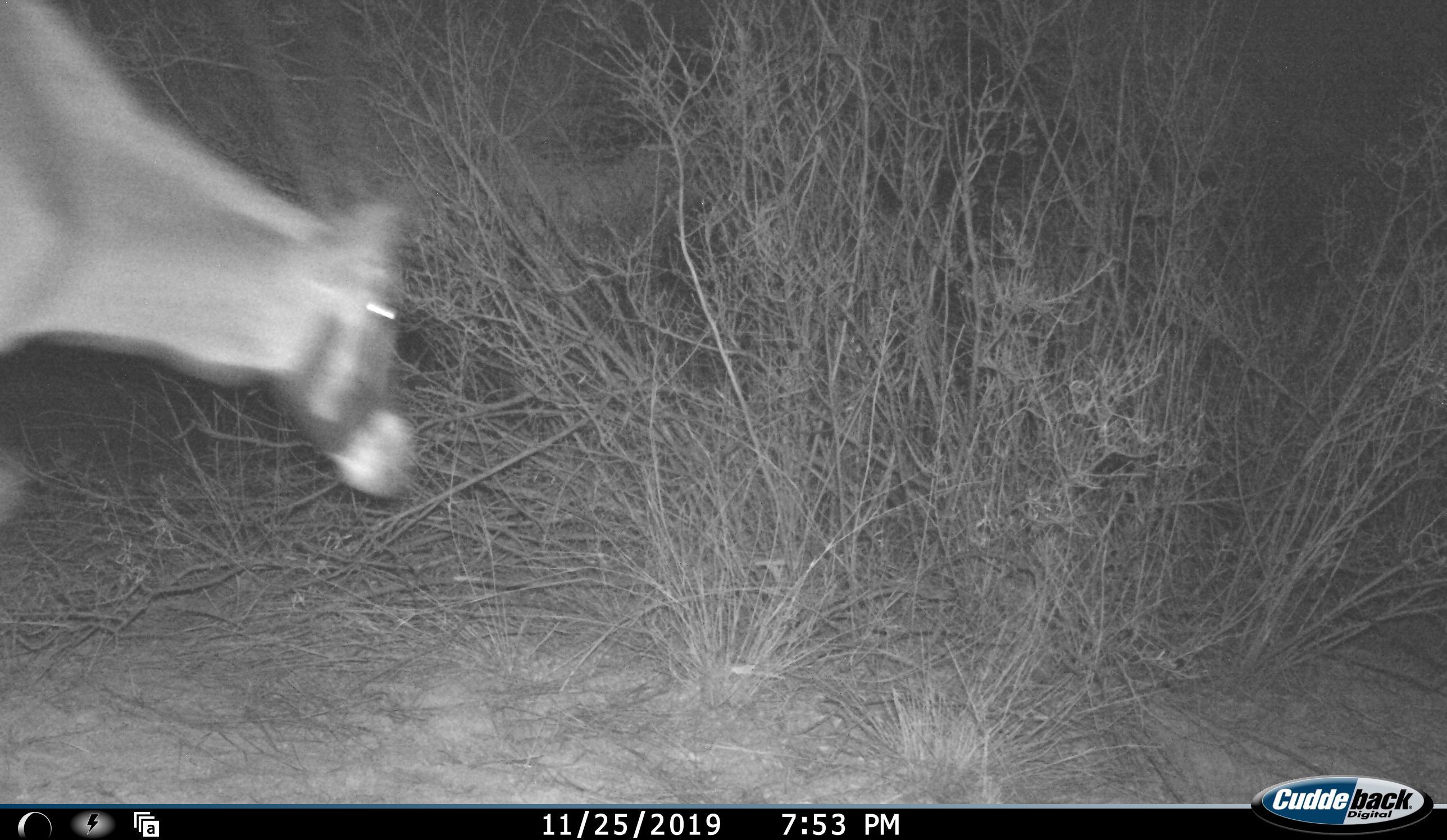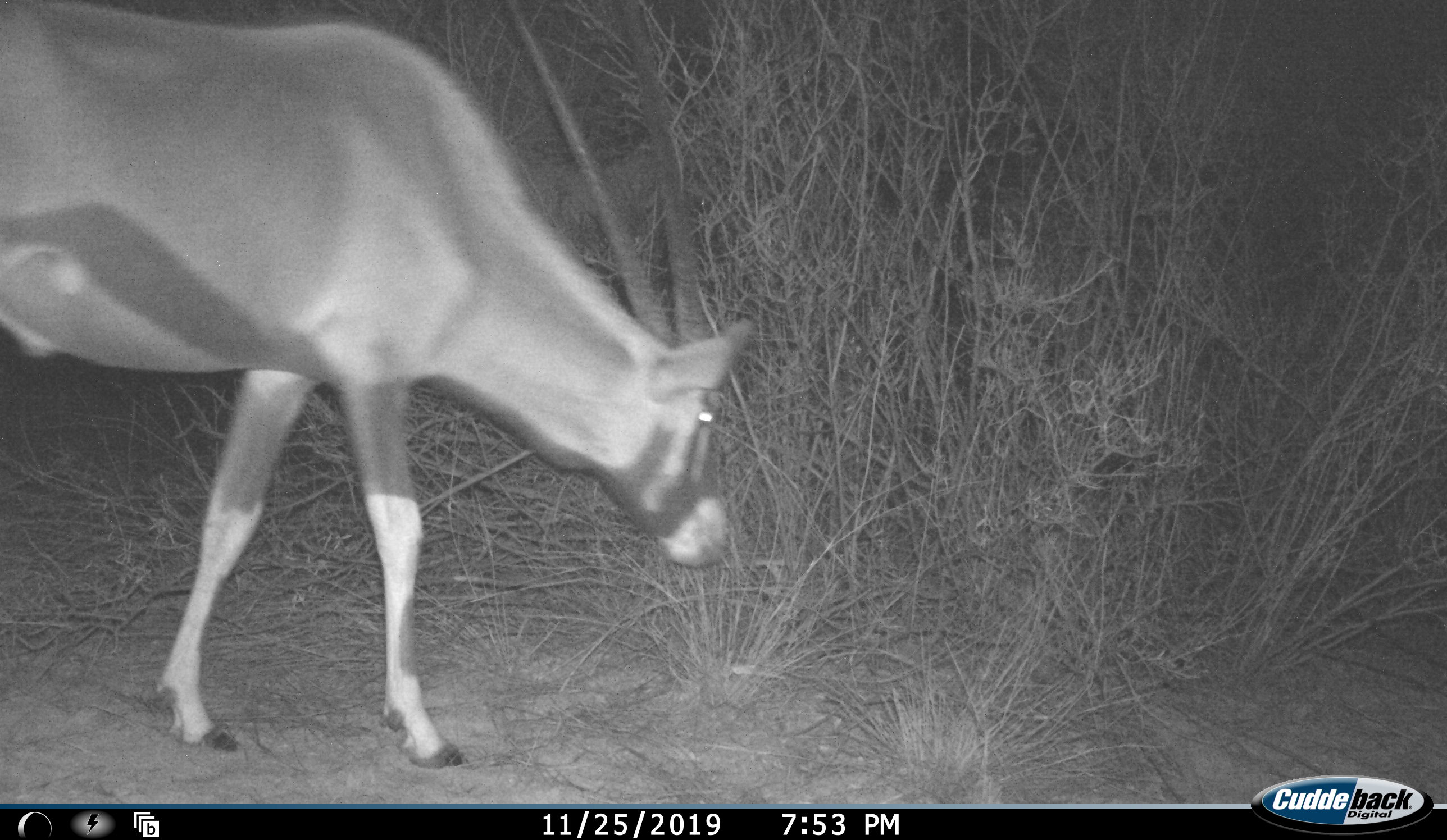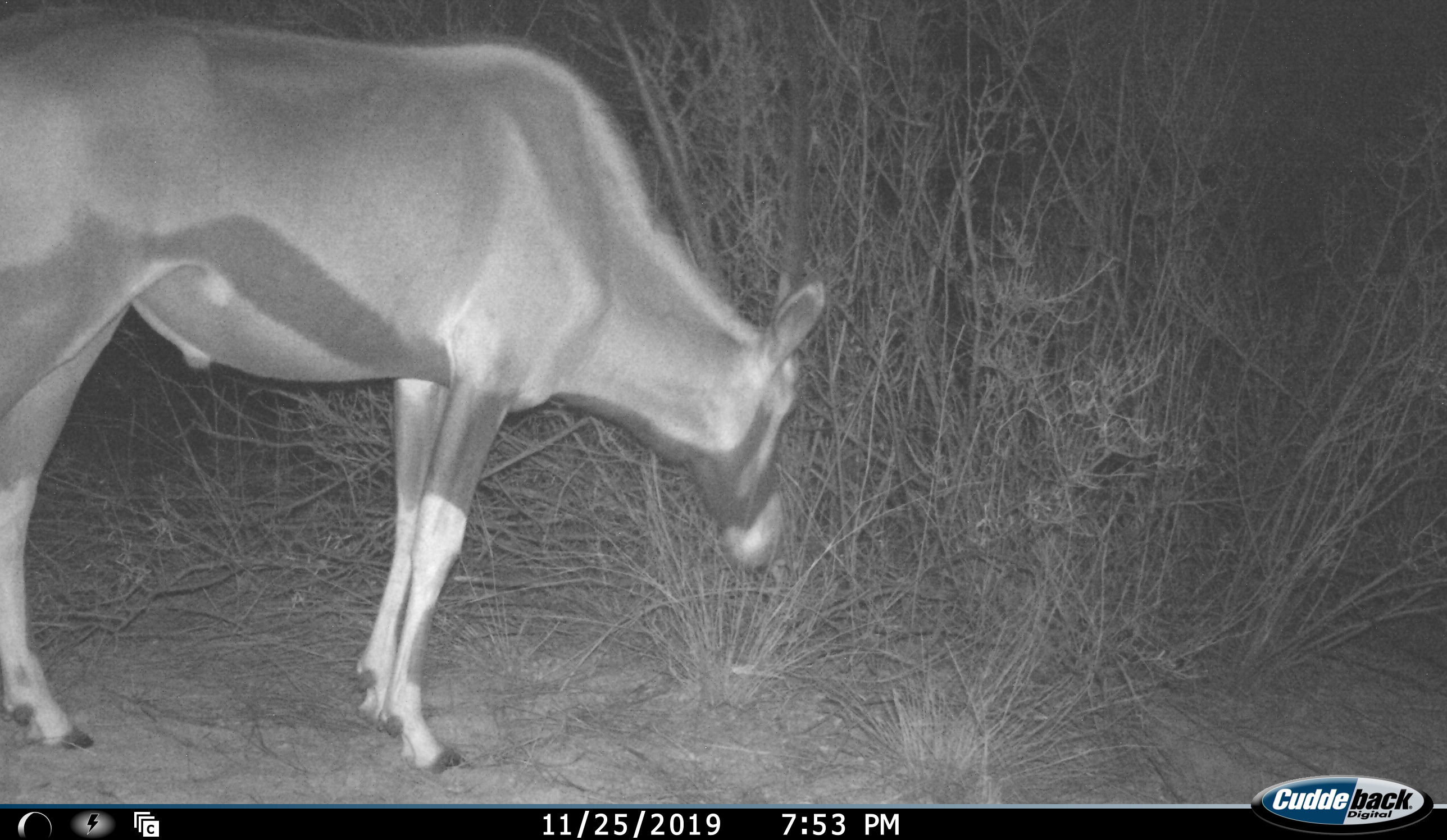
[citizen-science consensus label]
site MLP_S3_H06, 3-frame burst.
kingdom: Animalia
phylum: Chordata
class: Mammalia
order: Artiodactyla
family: Bovidae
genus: Oryx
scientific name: Oryx gazella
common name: gemsbok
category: oryx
Oryx (gemsbok) (Oryx gazella), count 1. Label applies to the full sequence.